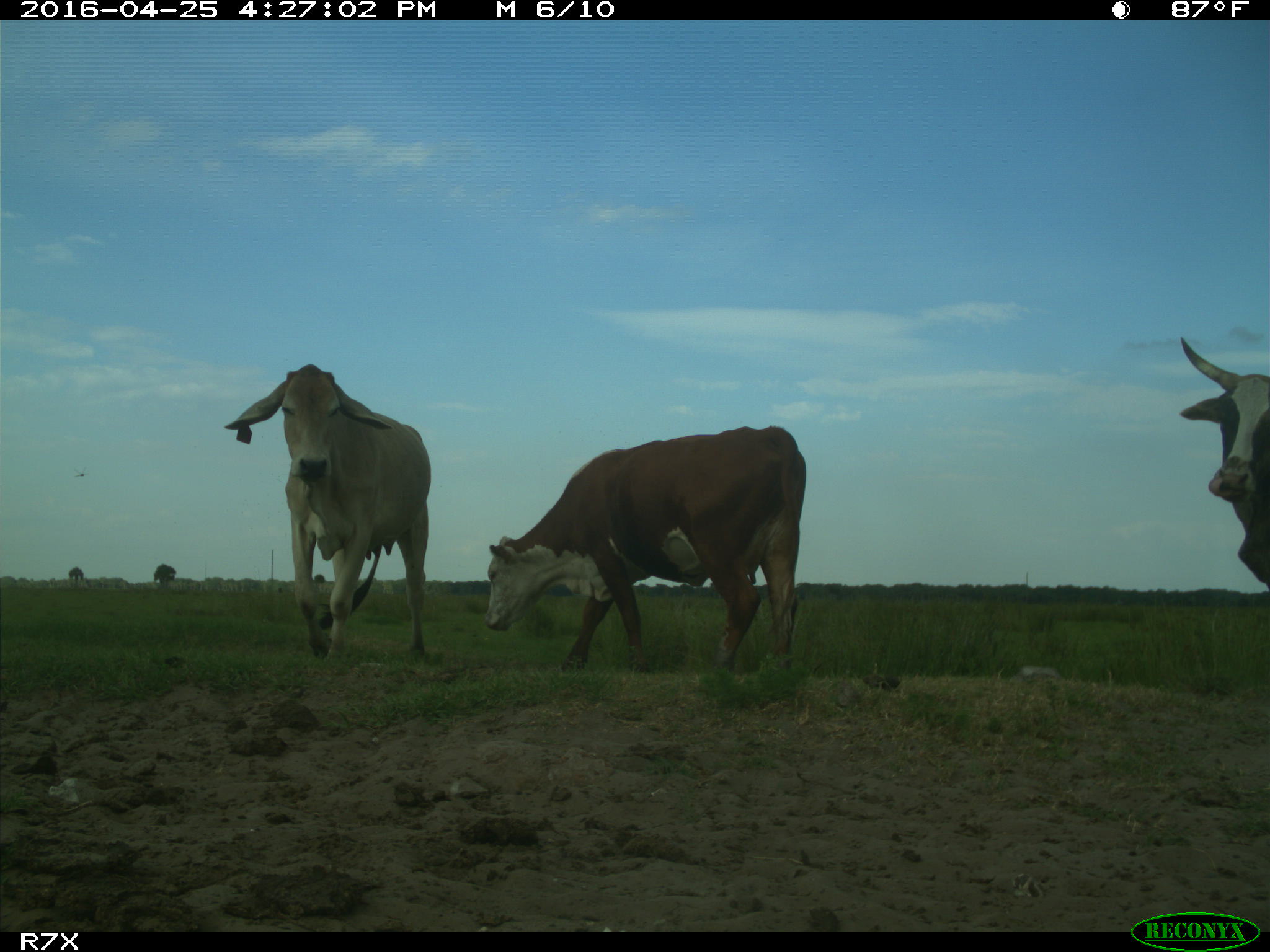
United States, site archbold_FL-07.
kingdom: Animalia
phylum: Chordata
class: Mammalia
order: Artiodactyla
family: Bovidae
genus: Bos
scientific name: Bos taurus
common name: domestic cow